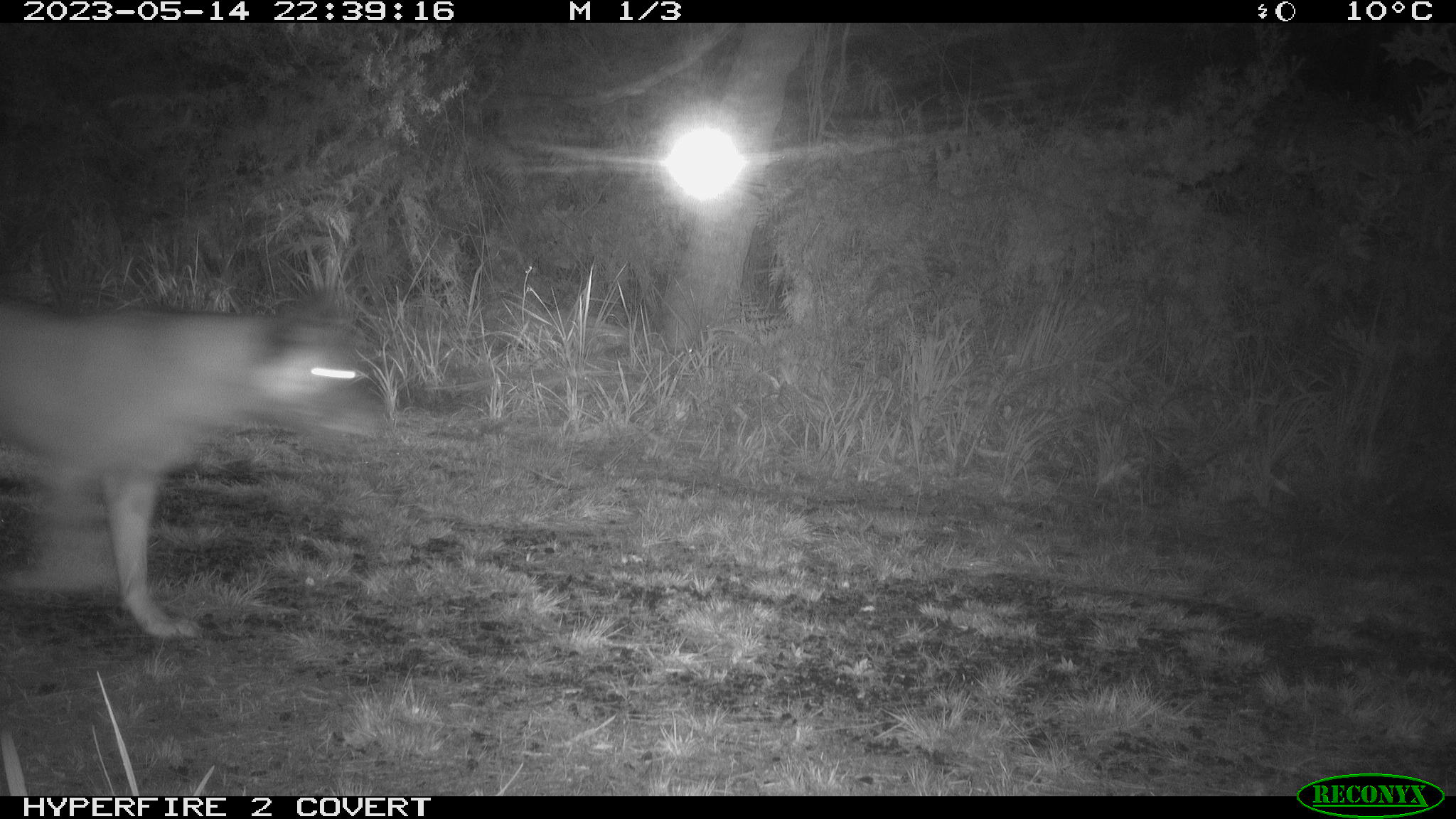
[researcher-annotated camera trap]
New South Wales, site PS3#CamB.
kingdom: Animalia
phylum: Chordata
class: Mammalia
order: Carnivora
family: Canidae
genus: Canis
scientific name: Canis familiaris dingo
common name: dingo